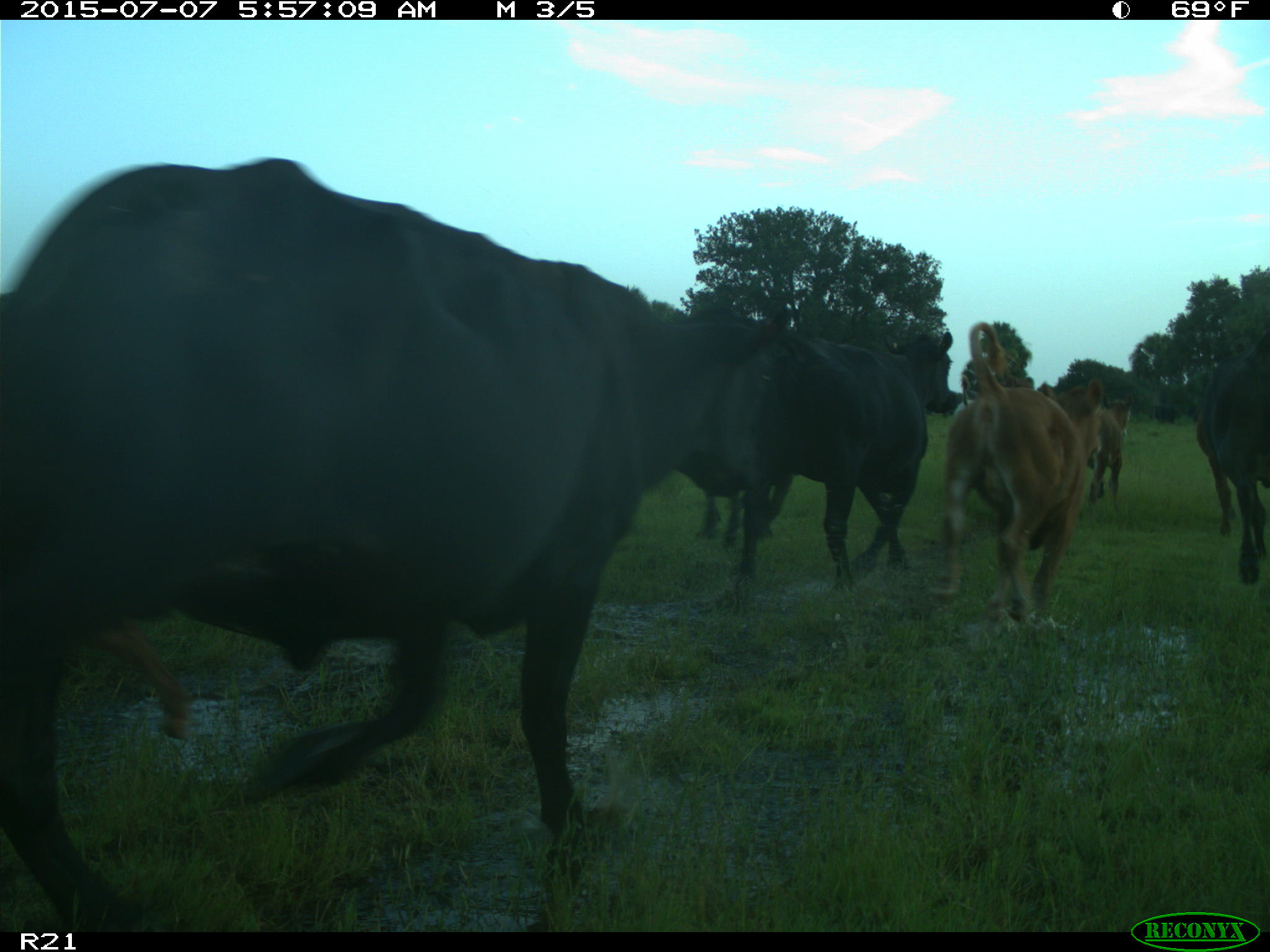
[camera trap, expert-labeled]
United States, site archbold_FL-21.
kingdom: Animalia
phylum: Chordata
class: Mammalia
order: Artiodactyla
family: Bovidae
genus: Bos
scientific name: Bos taurus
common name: domestic cow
Bos taurus (domestic cow).